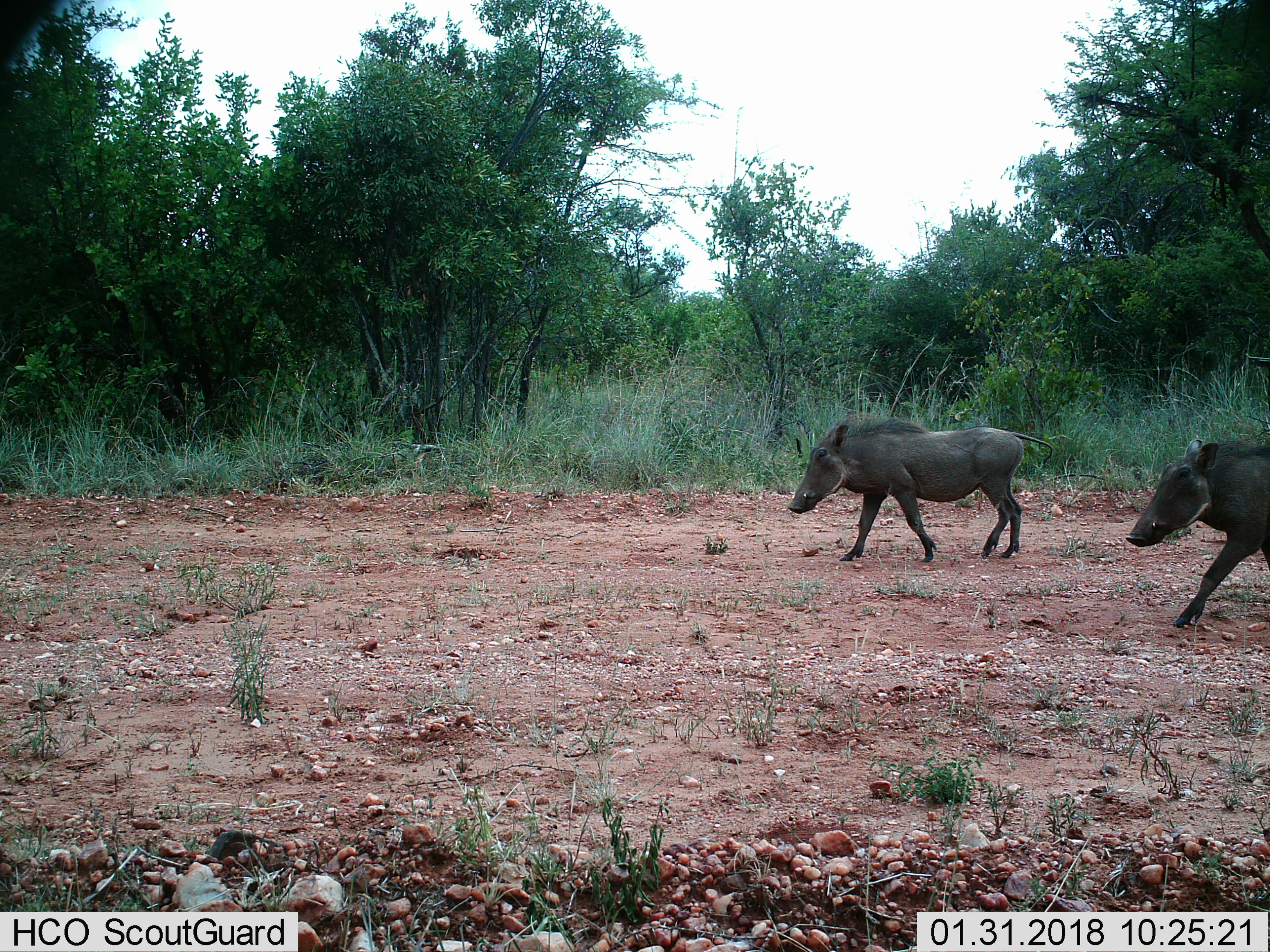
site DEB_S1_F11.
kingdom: Animalia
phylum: Chordata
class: Mammalia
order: Artiodactyla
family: Suidae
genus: Phacochoerus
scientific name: Phacochoerus africanus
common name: warthog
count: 2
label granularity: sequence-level